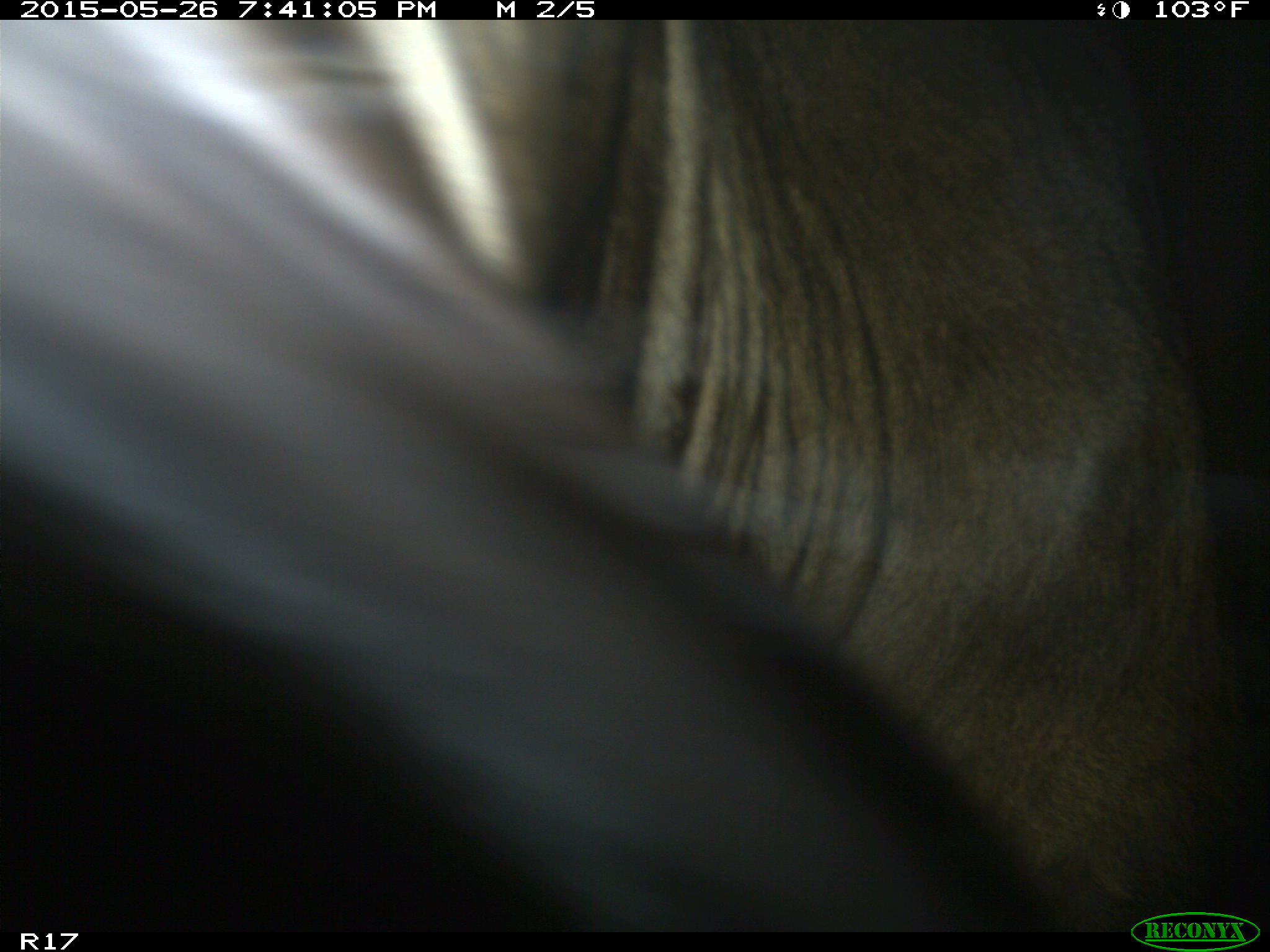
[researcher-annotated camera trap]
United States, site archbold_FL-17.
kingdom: Animalia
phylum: Chordata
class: Mammalia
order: Artiodactyla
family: Bovidae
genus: Bos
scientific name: Bos taurus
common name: domestic cow